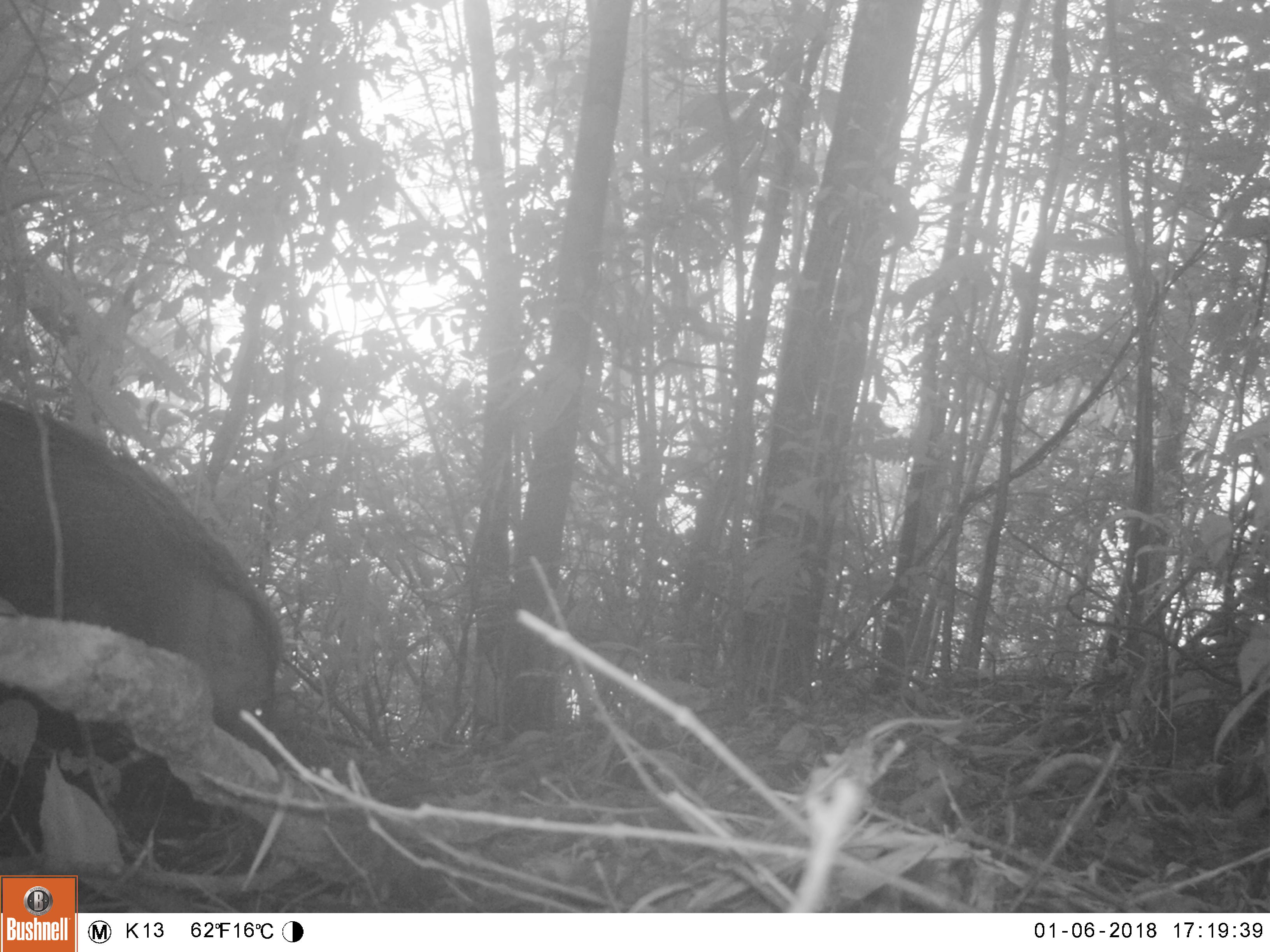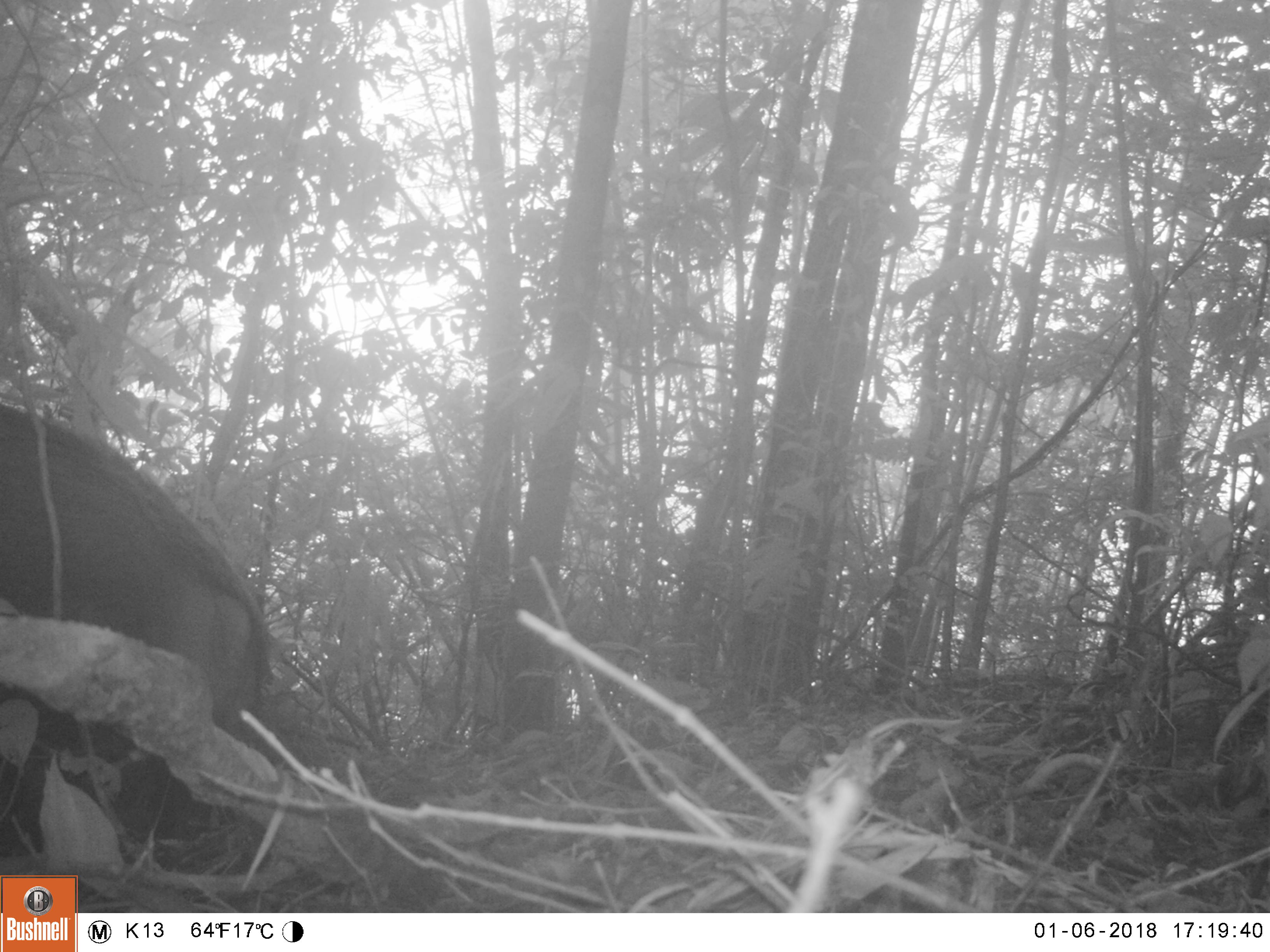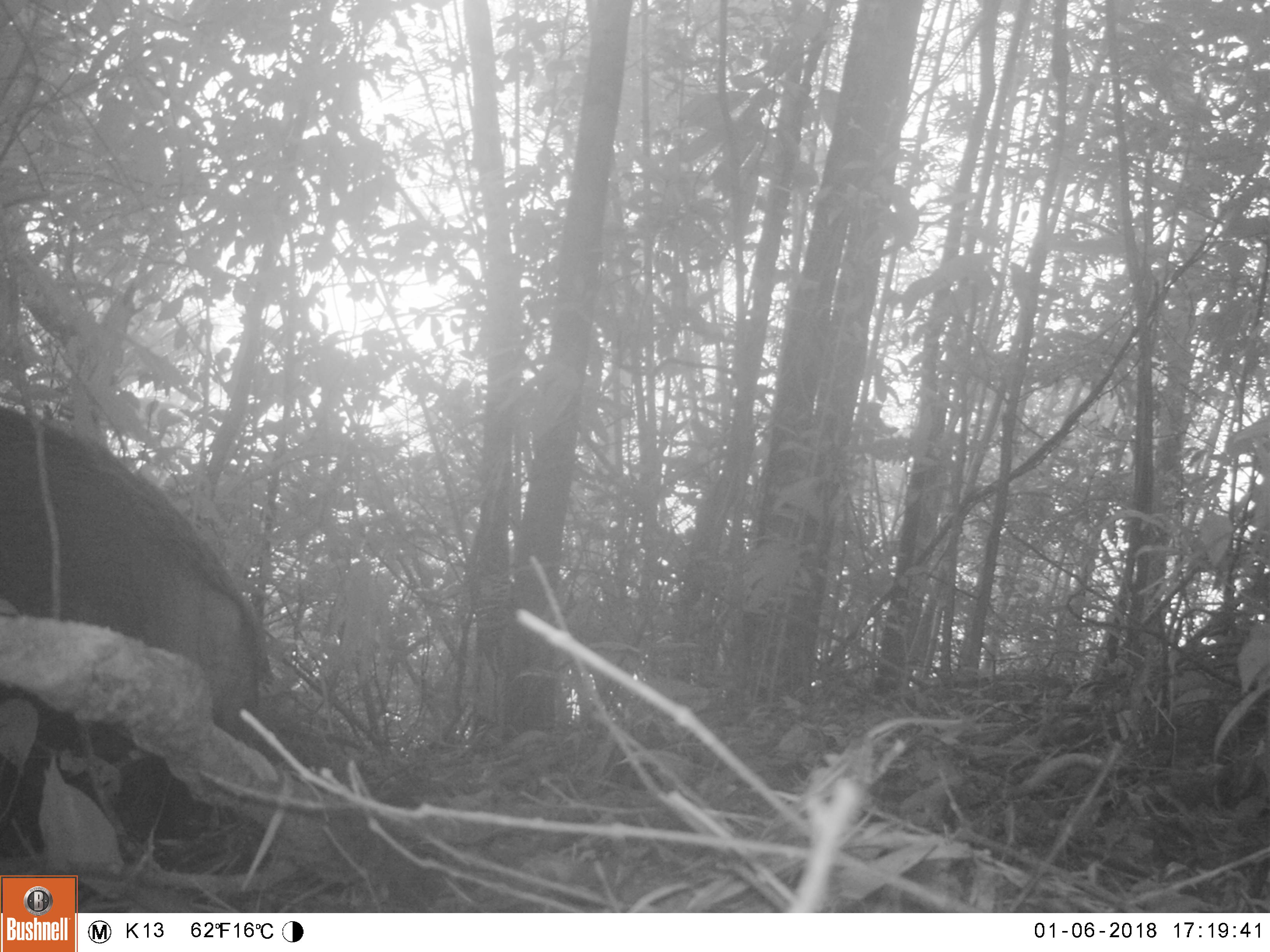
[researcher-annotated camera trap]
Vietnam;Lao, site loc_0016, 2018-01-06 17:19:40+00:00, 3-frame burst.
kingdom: Animalia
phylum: Chordata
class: Mammalia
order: Artiodactyla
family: Suidae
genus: Sus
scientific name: Sus scrofa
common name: eurasian wild pig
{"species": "eurasian wild pig (Sus scrofa)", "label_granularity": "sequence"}